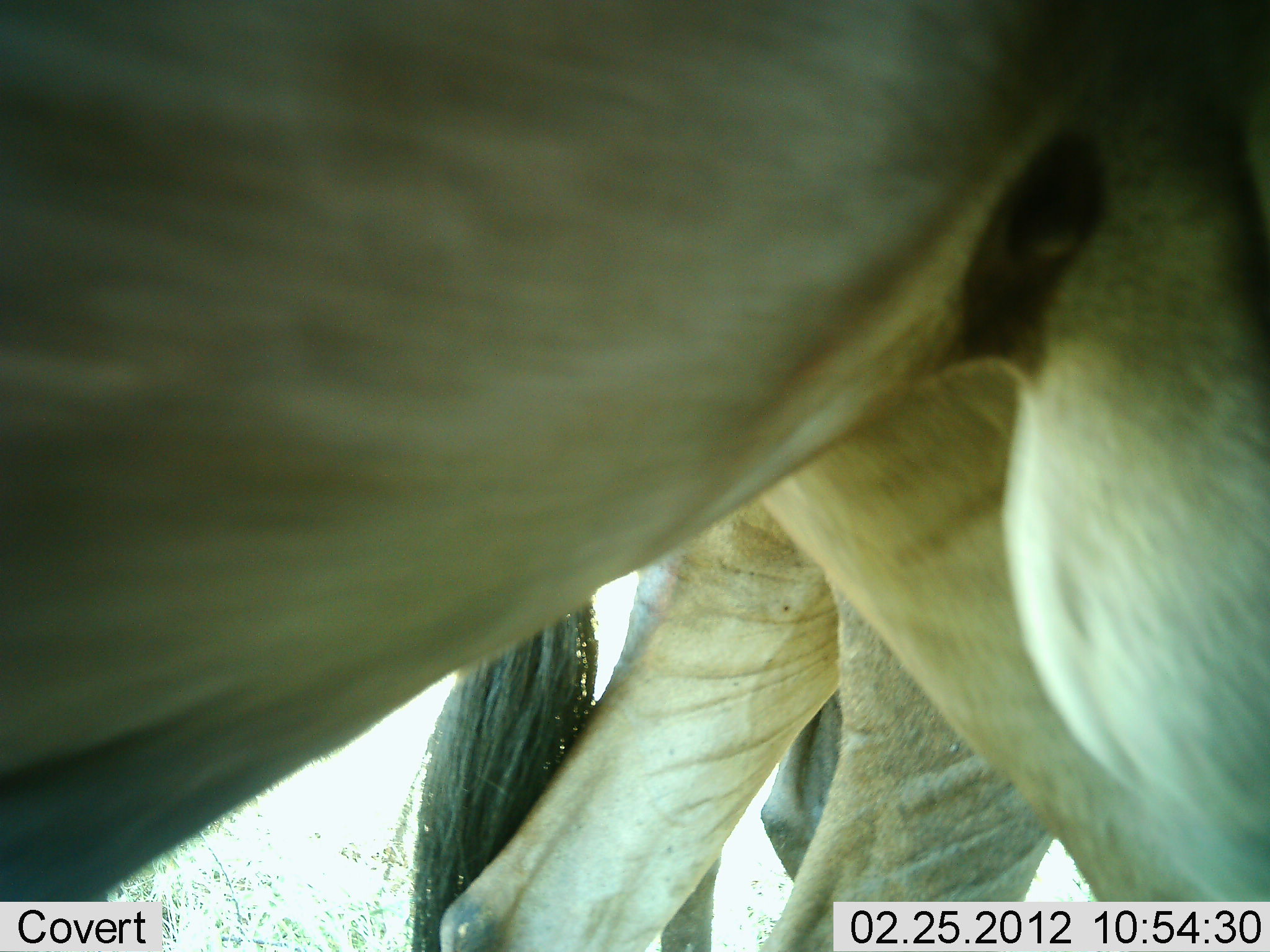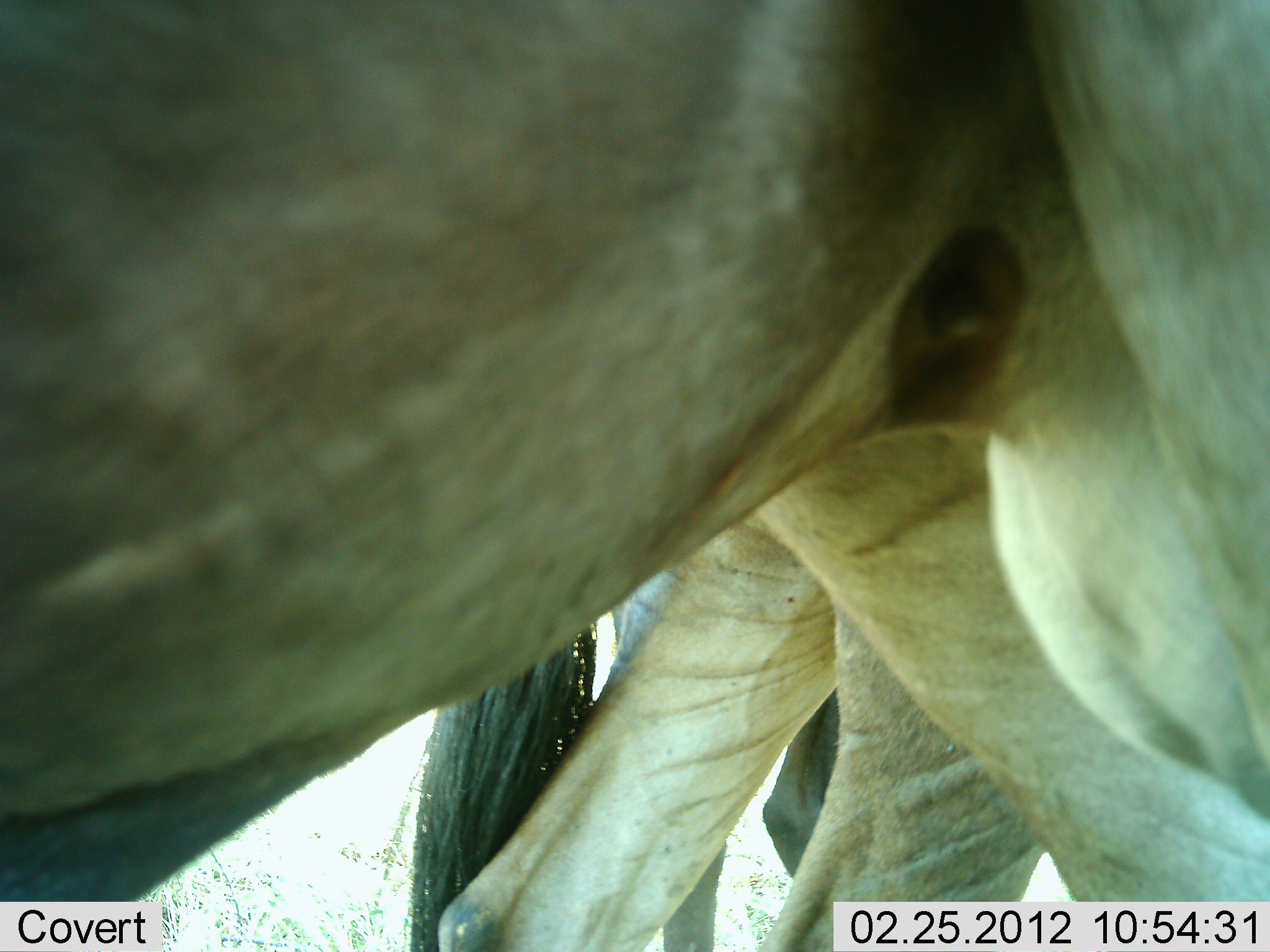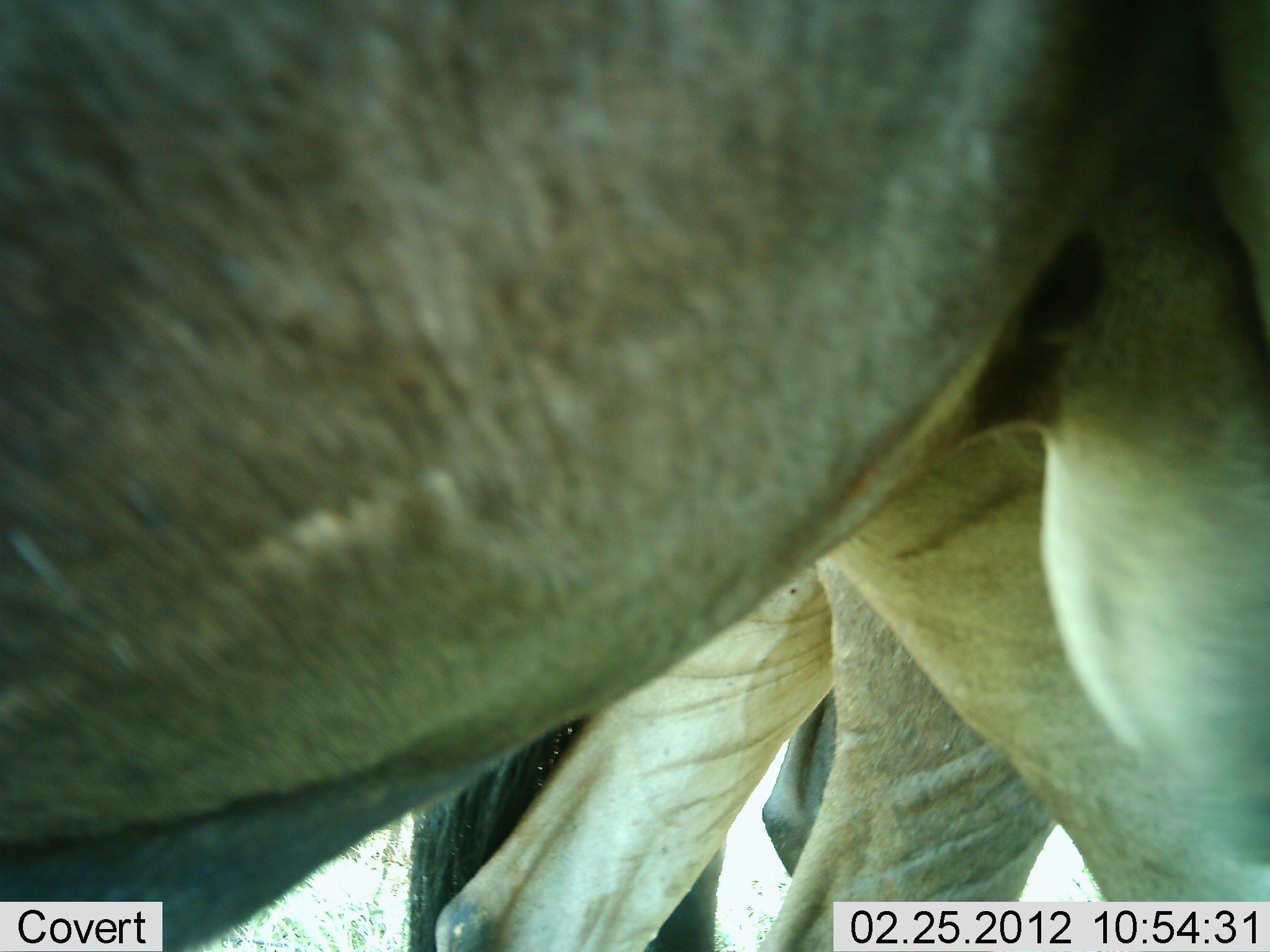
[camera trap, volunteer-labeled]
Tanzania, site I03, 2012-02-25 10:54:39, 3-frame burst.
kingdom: Animalia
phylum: Chordata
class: Mammalia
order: Artiodactyla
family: Bovidae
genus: Connochaetes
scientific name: Connochaetes taurinus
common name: blue wildebeest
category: wildebeest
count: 2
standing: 86%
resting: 14%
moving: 7%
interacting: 0%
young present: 0%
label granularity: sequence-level